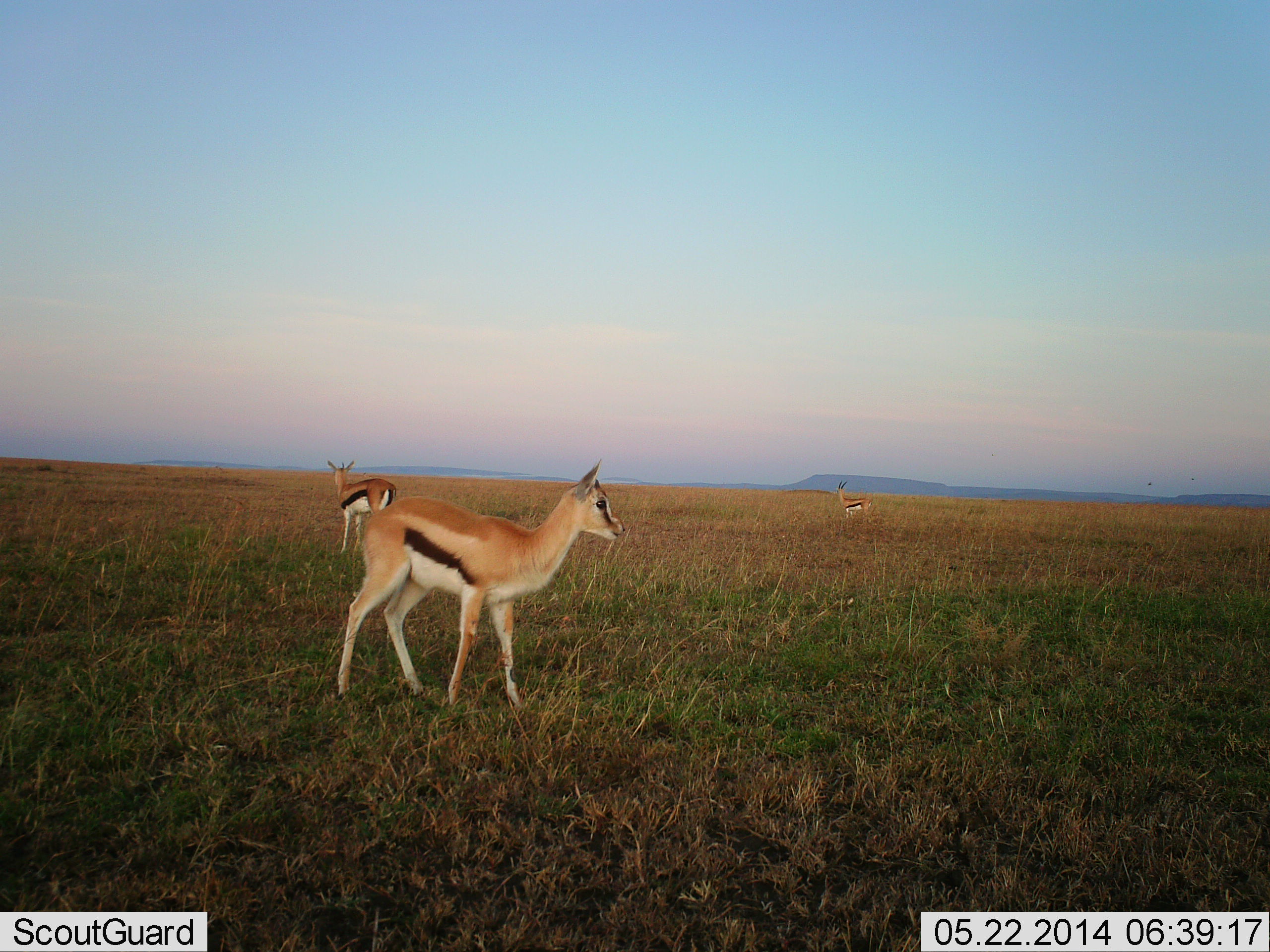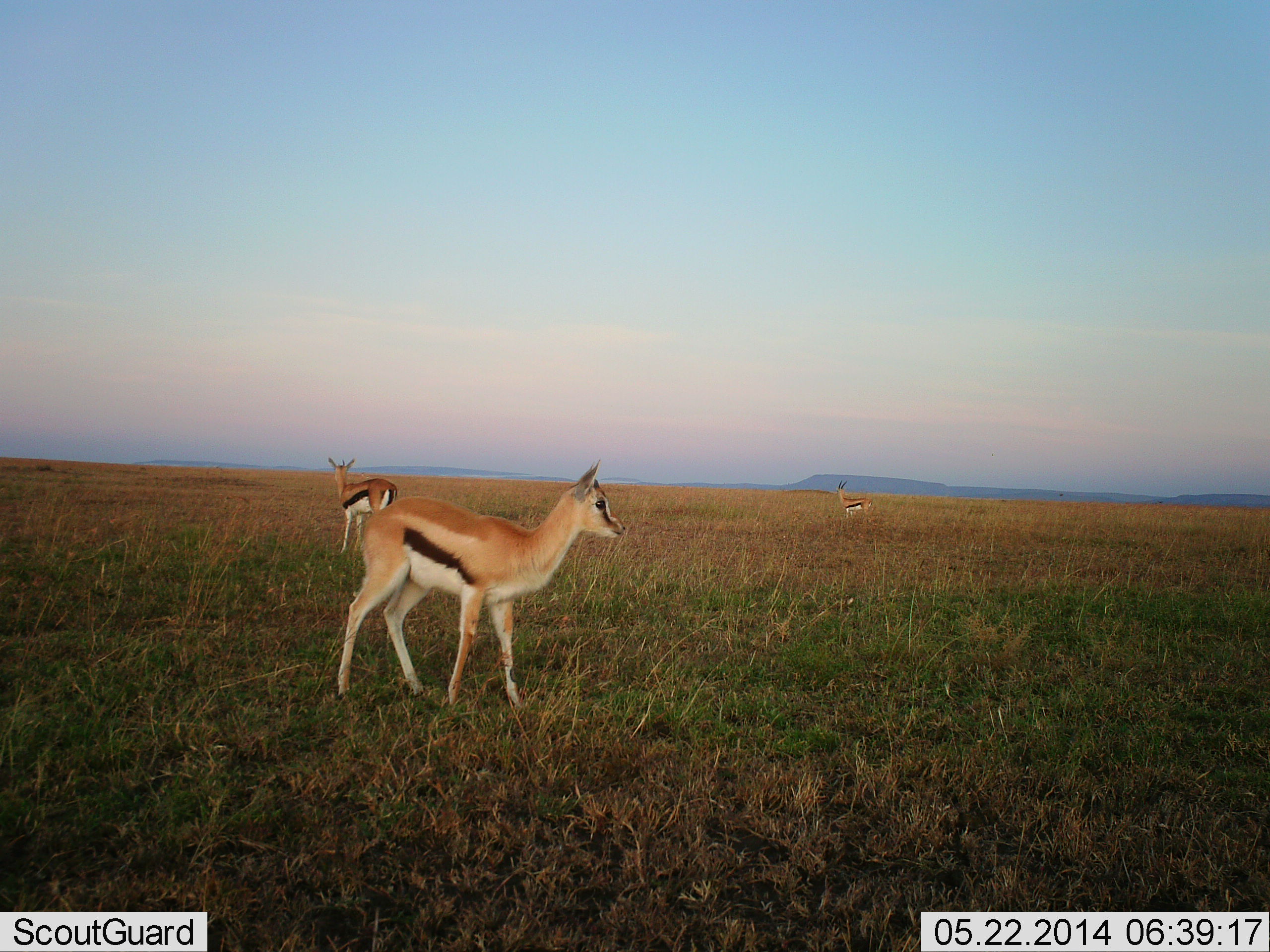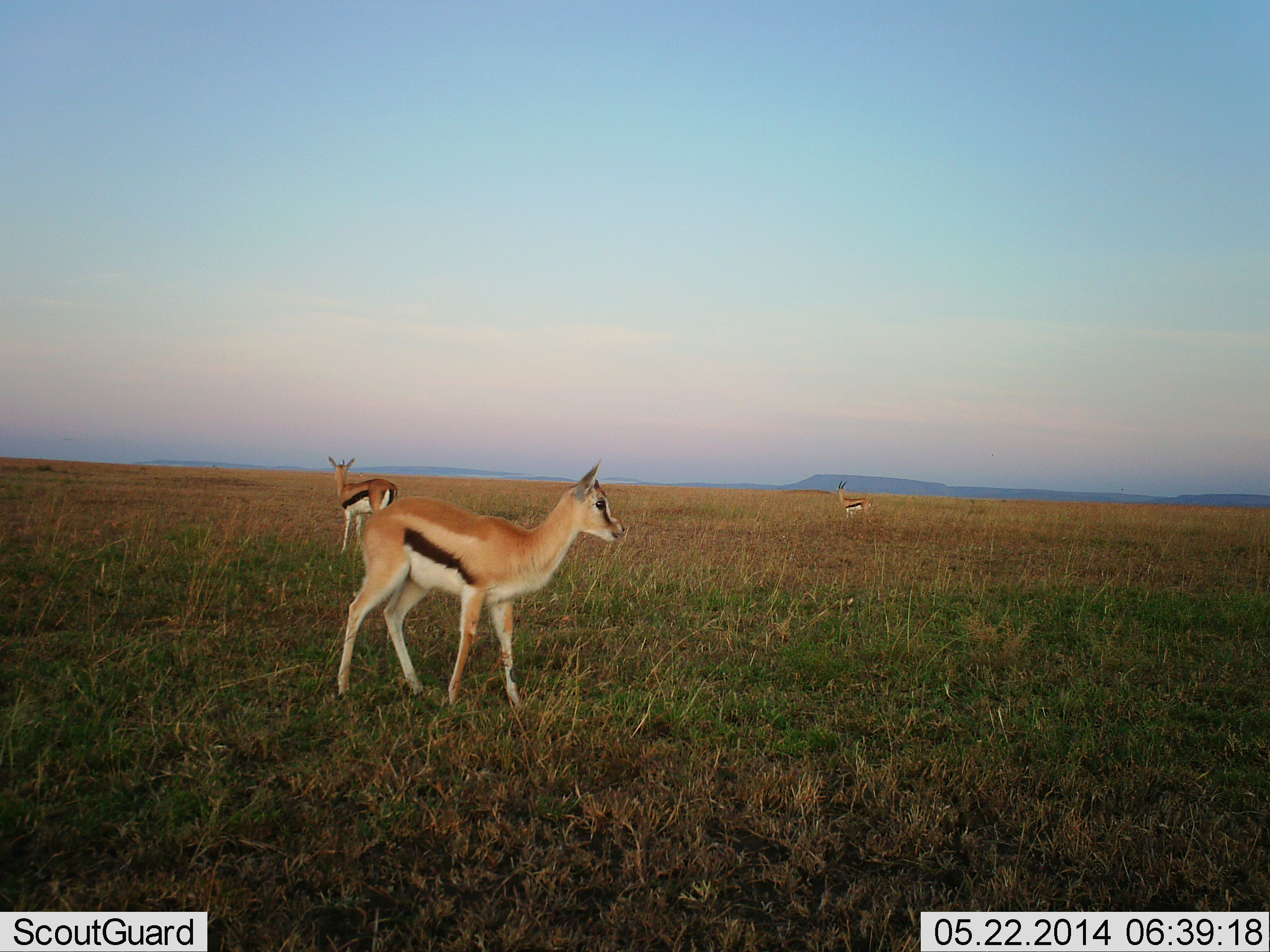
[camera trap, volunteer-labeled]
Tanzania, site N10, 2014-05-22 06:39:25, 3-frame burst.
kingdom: Animalia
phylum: Chordata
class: Mammalia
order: Artiodactyla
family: Bovidae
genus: Eudorcas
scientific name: Eudorcas thomsonii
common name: thomson's gazelle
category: gazellethomsons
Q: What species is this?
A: Gazellethomsons (thomson's gazelle) (Eudorcas thomsonii).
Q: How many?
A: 3.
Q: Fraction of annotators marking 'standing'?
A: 80%.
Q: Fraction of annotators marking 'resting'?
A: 10%.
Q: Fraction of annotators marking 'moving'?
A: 10%.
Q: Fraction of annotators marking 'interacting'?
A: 0%.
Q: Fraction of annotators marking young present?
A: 0%.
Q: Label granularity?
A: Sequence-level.